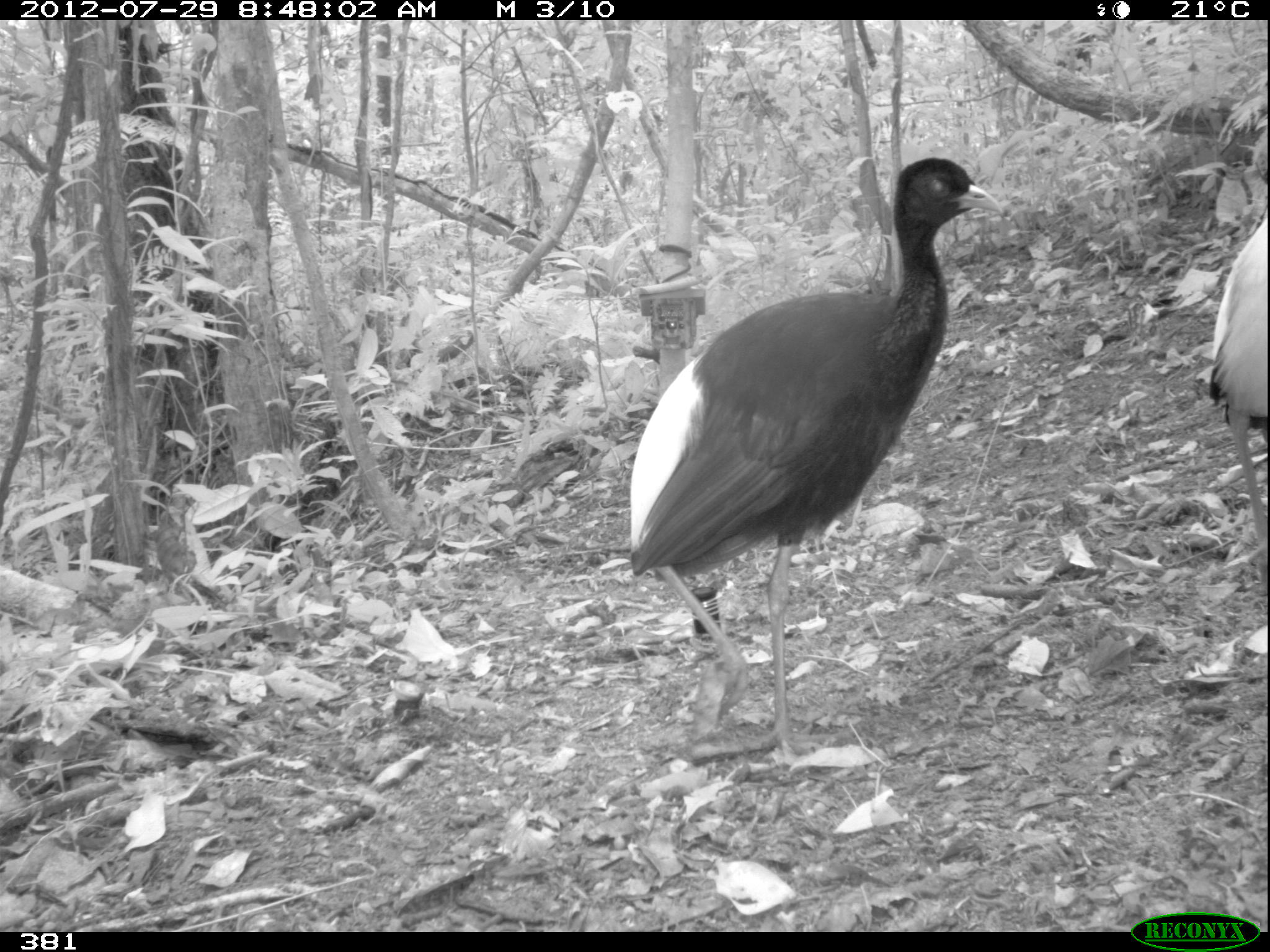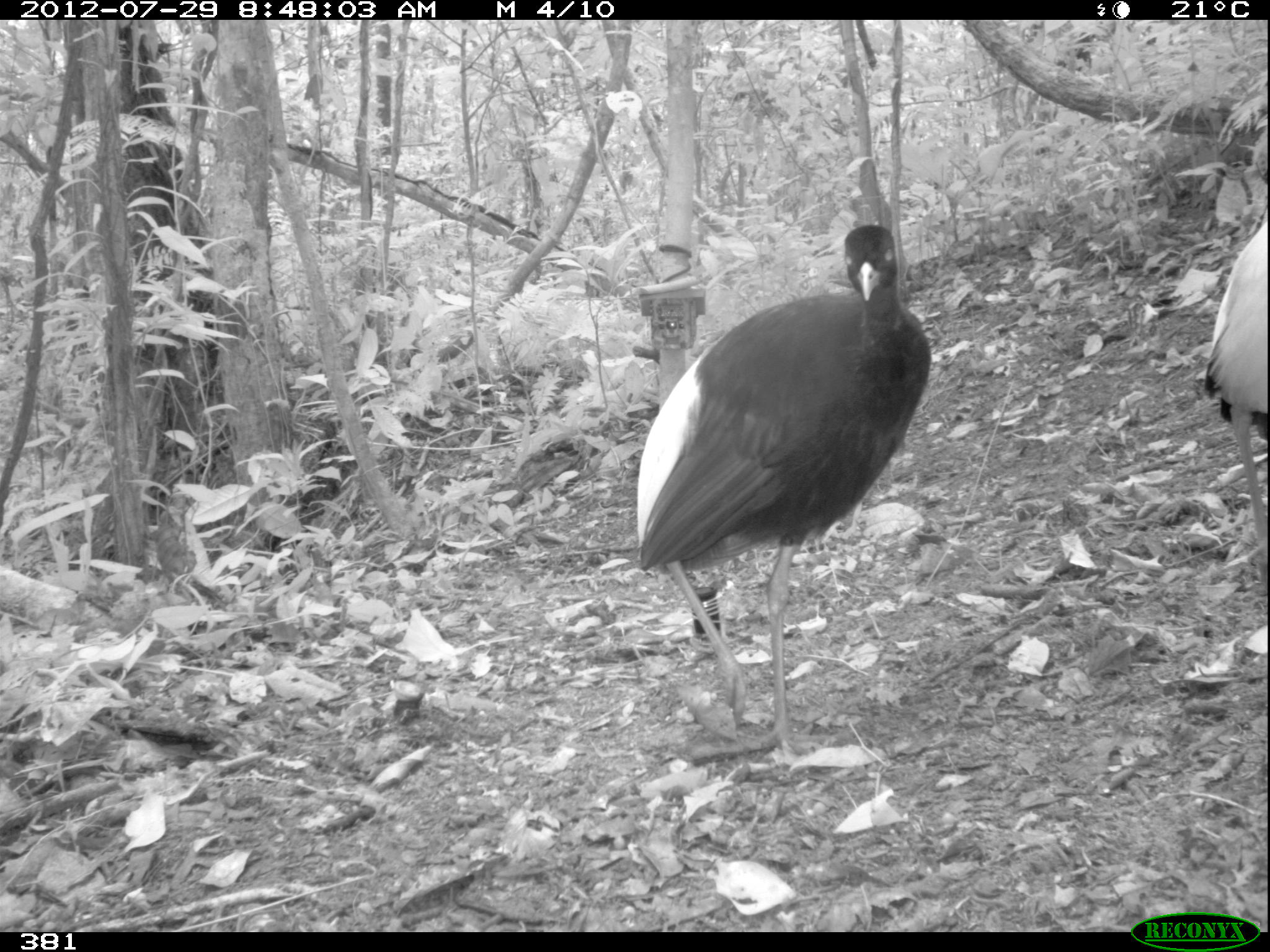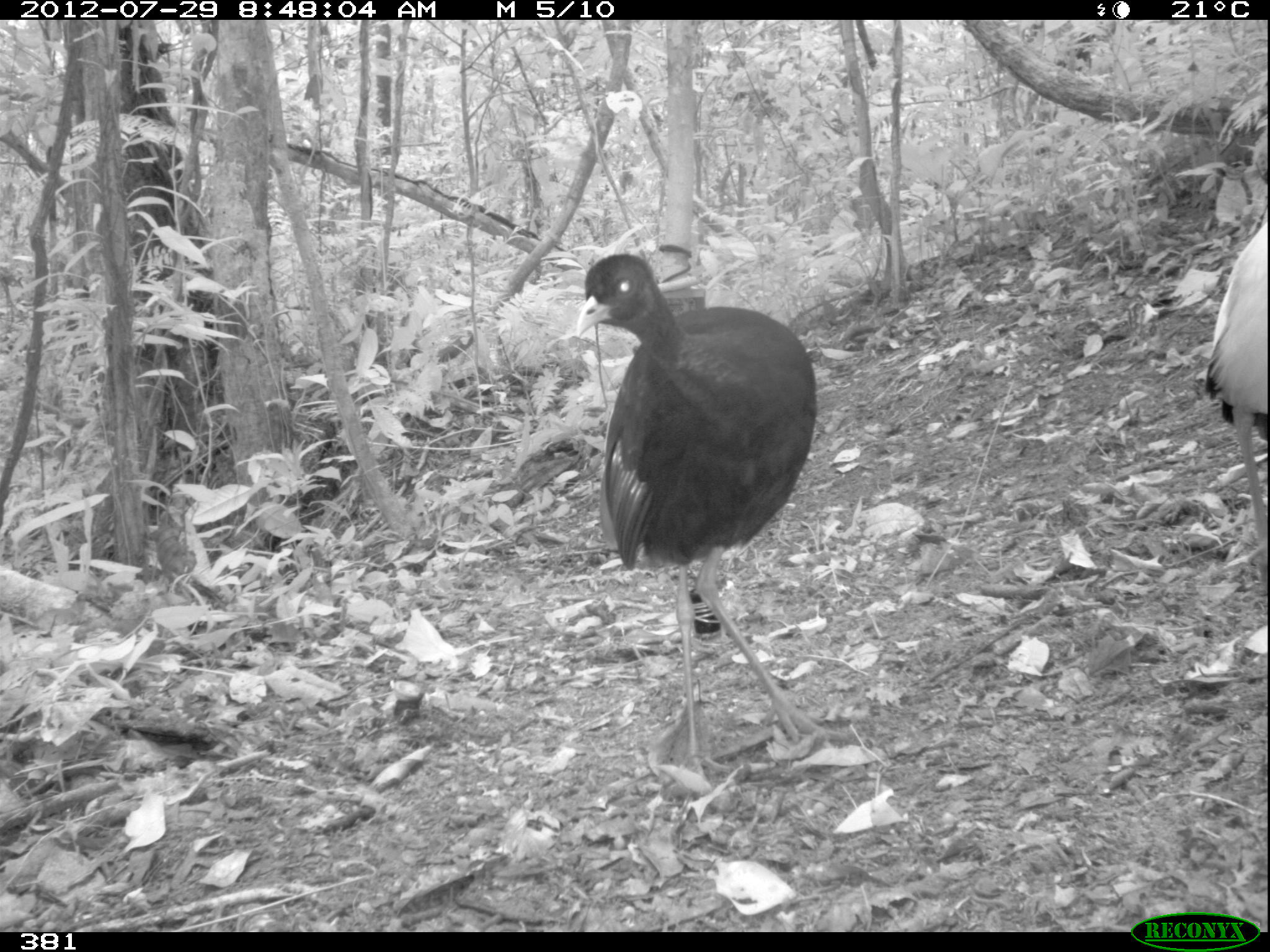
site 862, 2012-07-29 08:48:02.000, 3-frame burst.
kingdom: Animalia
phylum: Chordata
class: Aves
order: Gruiformes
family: Psophiidae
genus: Psophia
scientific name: Psophia leucoptera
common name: pale-winged trumpeter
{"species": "Psophia leucoptera (pale-winged trumpeter)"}